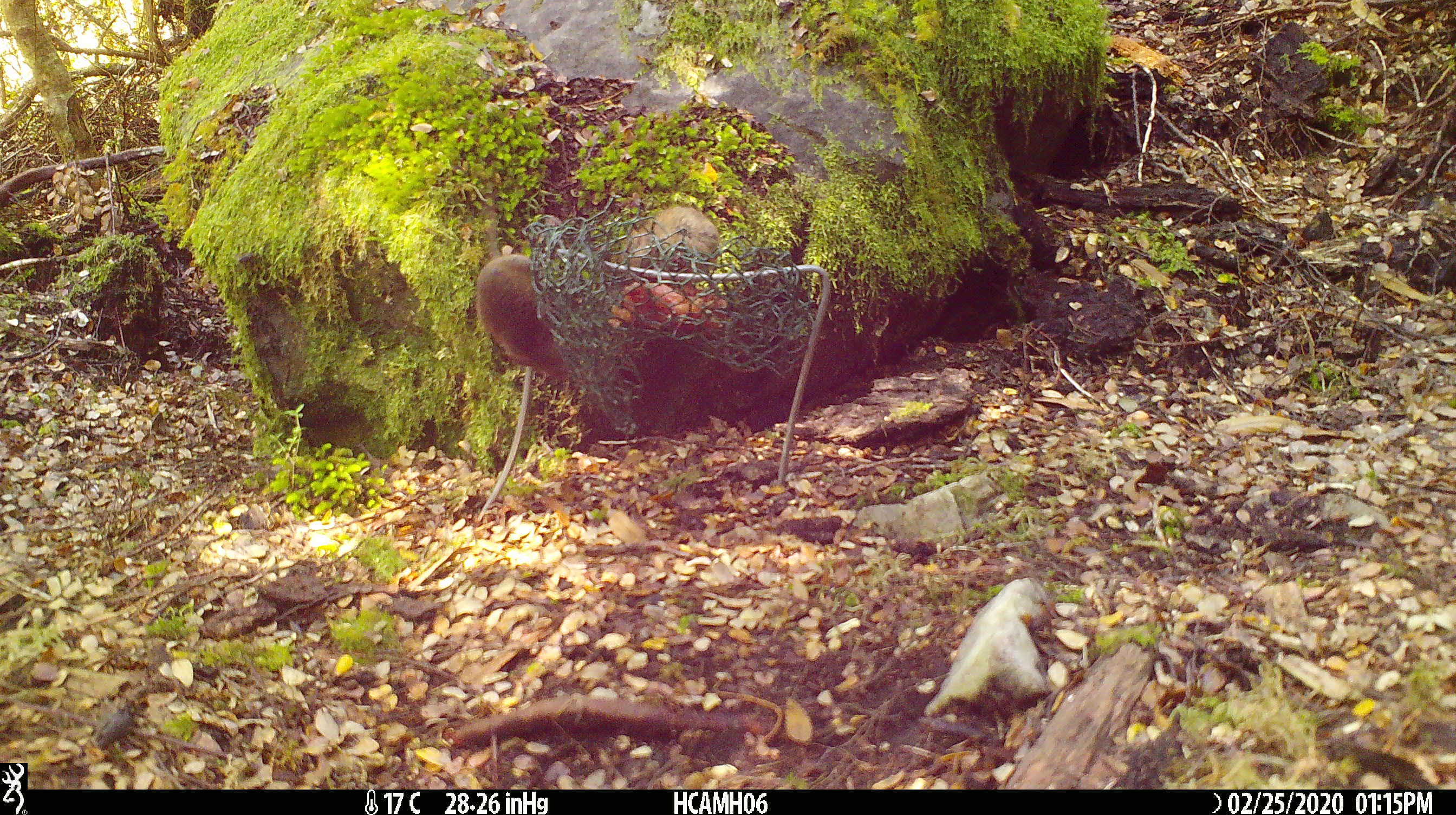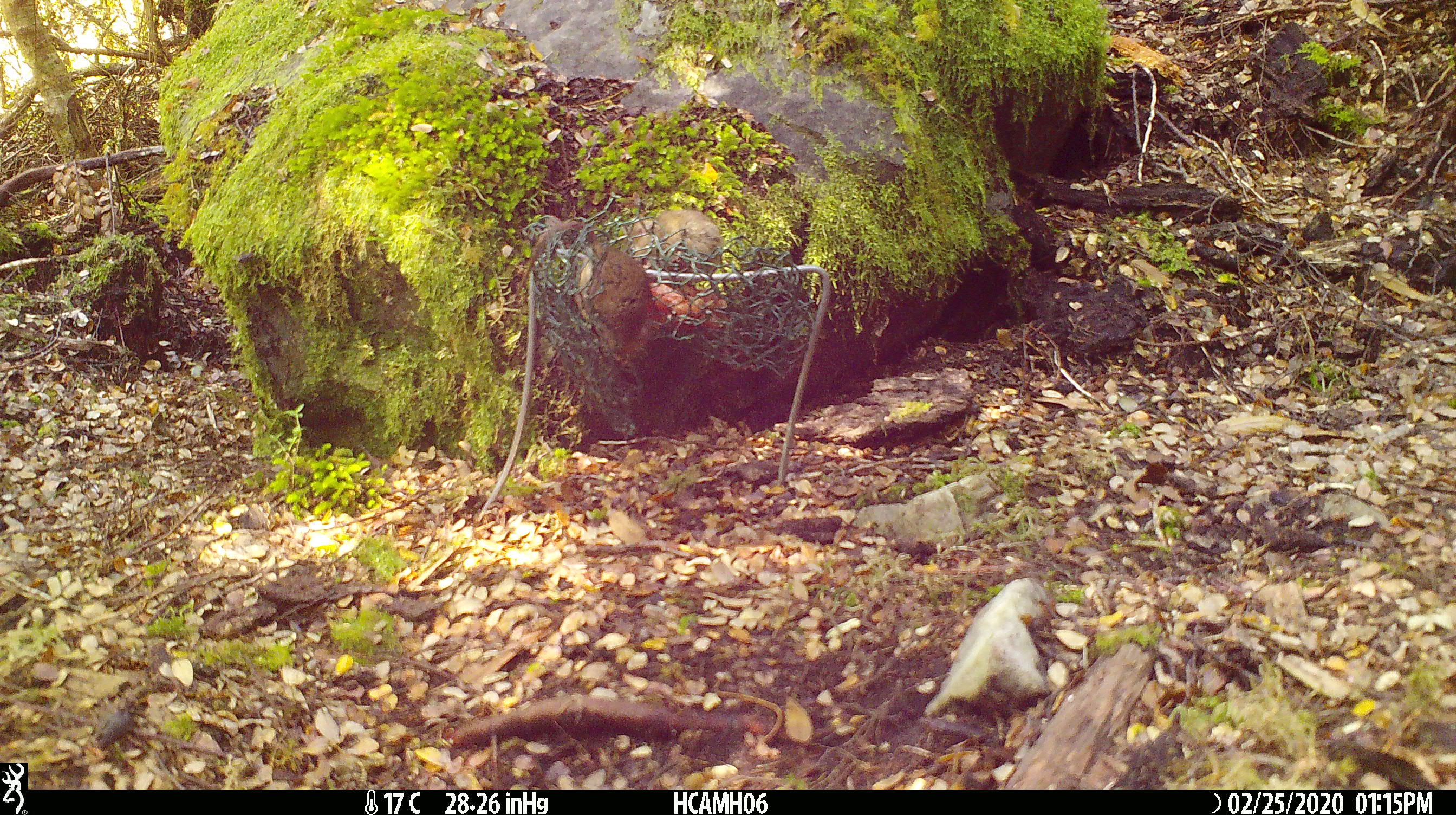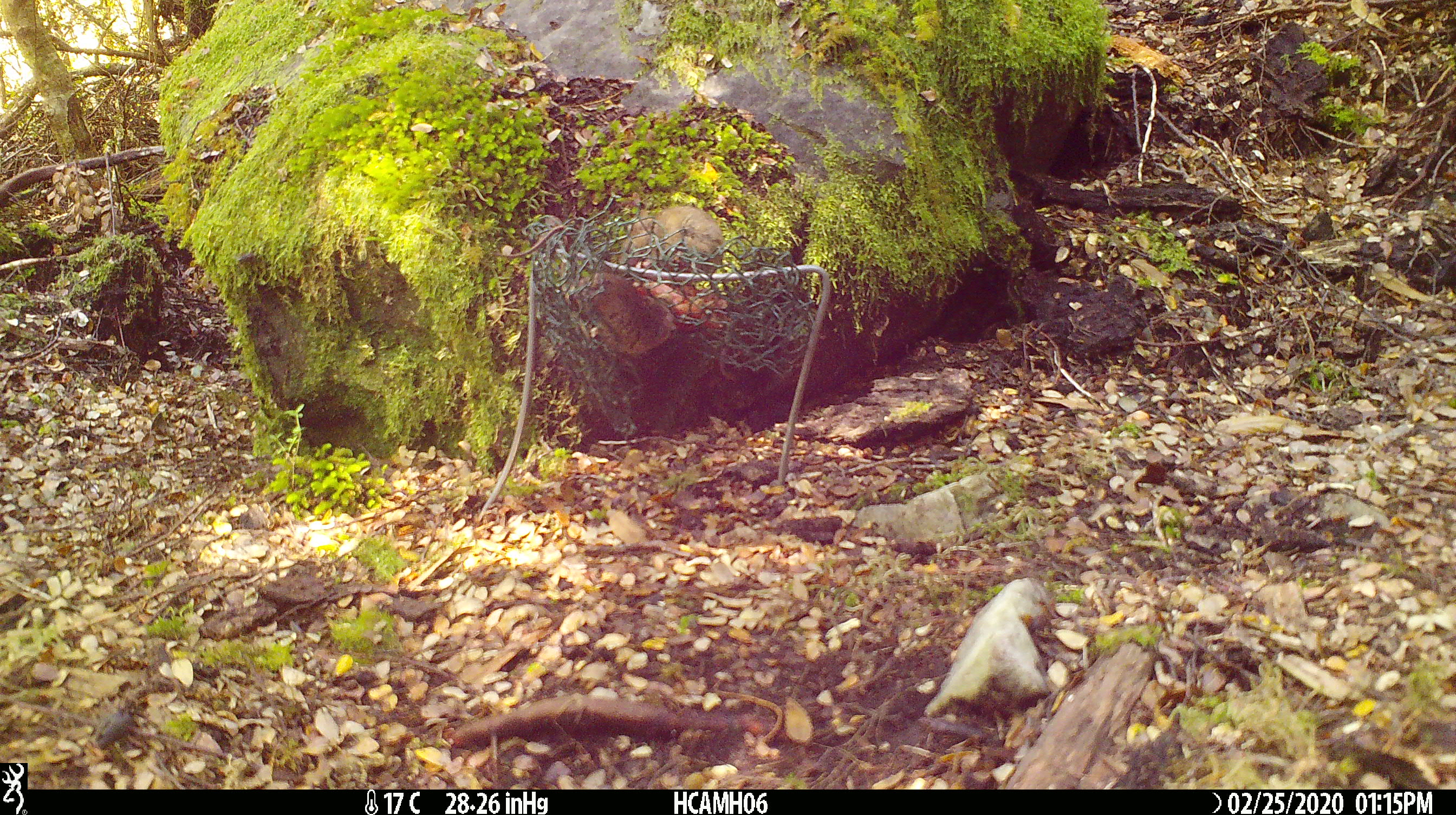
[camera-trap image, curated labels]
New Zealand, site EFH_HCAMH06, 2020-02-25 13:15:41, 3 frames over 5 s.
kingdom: Animalia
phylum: Chordata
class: Mammalia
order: Rodentia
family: Muridae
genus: Mus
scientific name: Mus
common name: mouse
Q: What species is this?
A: Mouse (Mus).